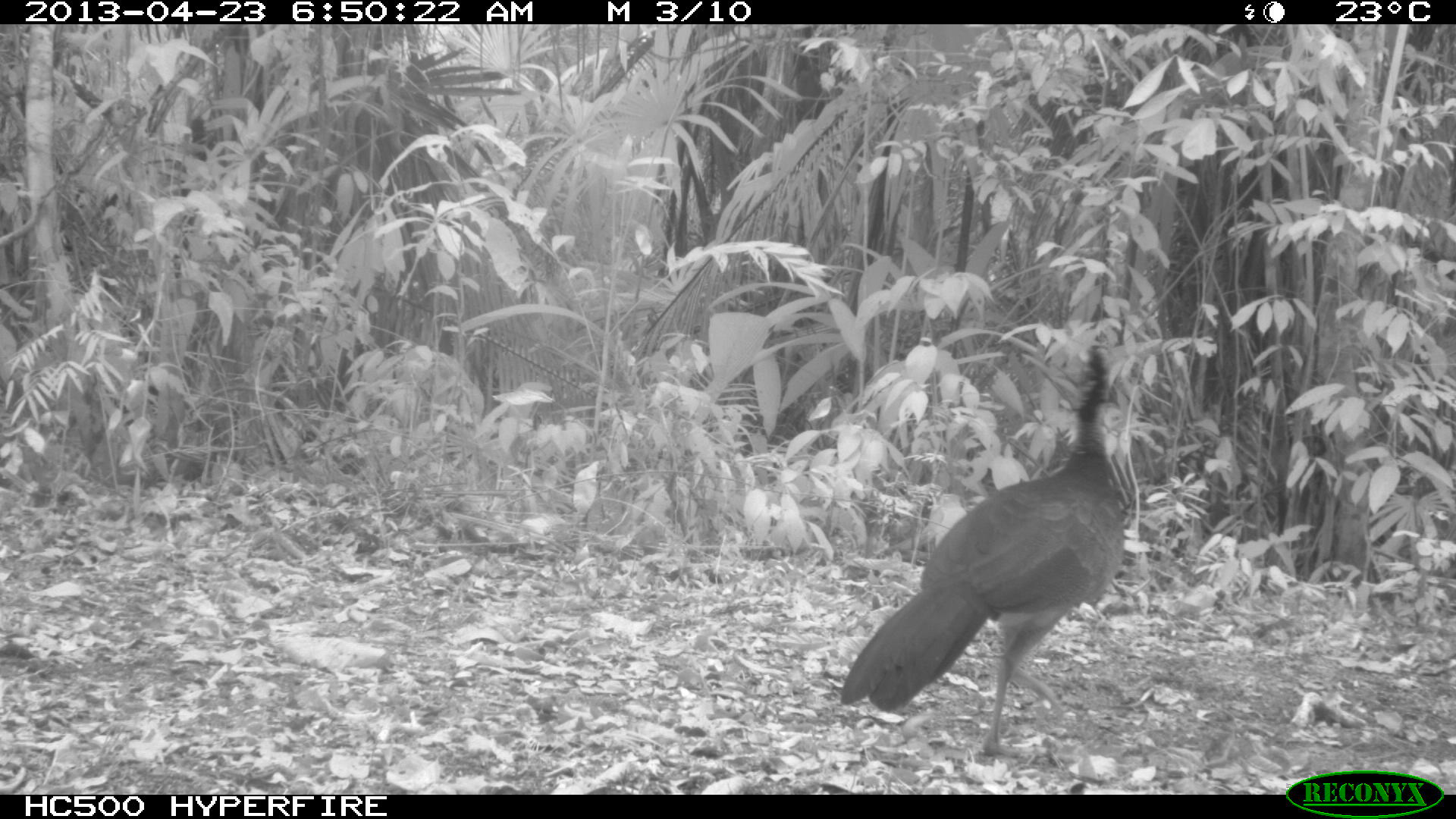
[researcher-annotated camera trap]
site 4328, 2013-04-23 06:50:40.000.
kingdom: Animalia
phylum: Chordata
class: Aves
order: Galliformes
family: Cracidae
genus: Crax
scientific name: Crax rubra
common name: great curassow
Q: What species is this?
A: Crax rubra (great curassow).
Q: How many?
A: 1.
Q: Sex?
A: Female.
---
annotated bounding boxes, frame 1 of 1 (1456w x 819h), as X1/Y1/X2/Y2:
crax rubra: 835/341/1130/758